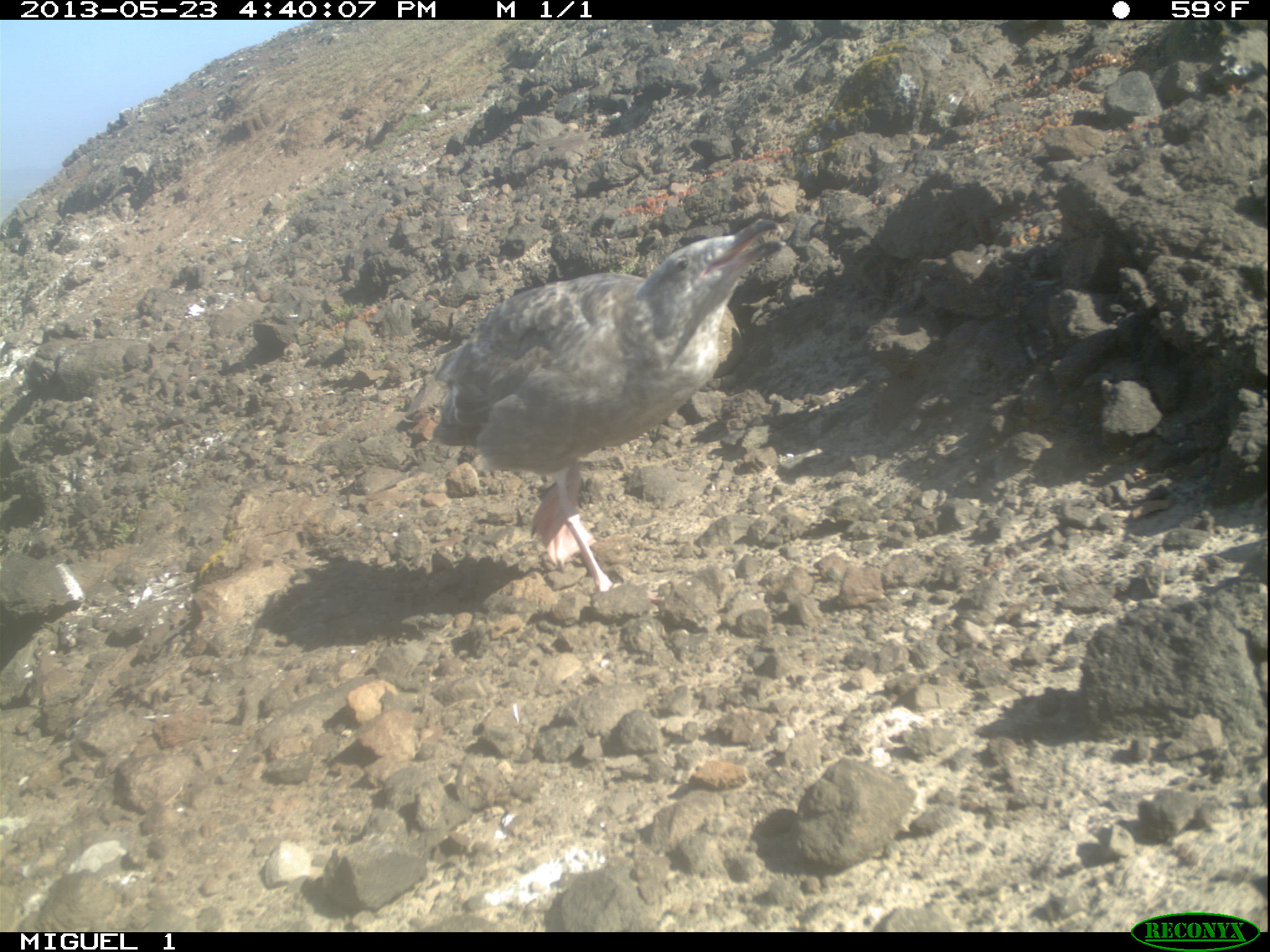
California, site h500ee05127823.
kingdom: Animalia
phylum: Chordata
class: Aves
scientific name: Aves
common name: bird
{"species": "bird (Aves)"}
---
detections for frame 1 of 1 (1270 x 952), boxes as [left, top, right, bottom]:
bird: [430, 216, 786, 592]